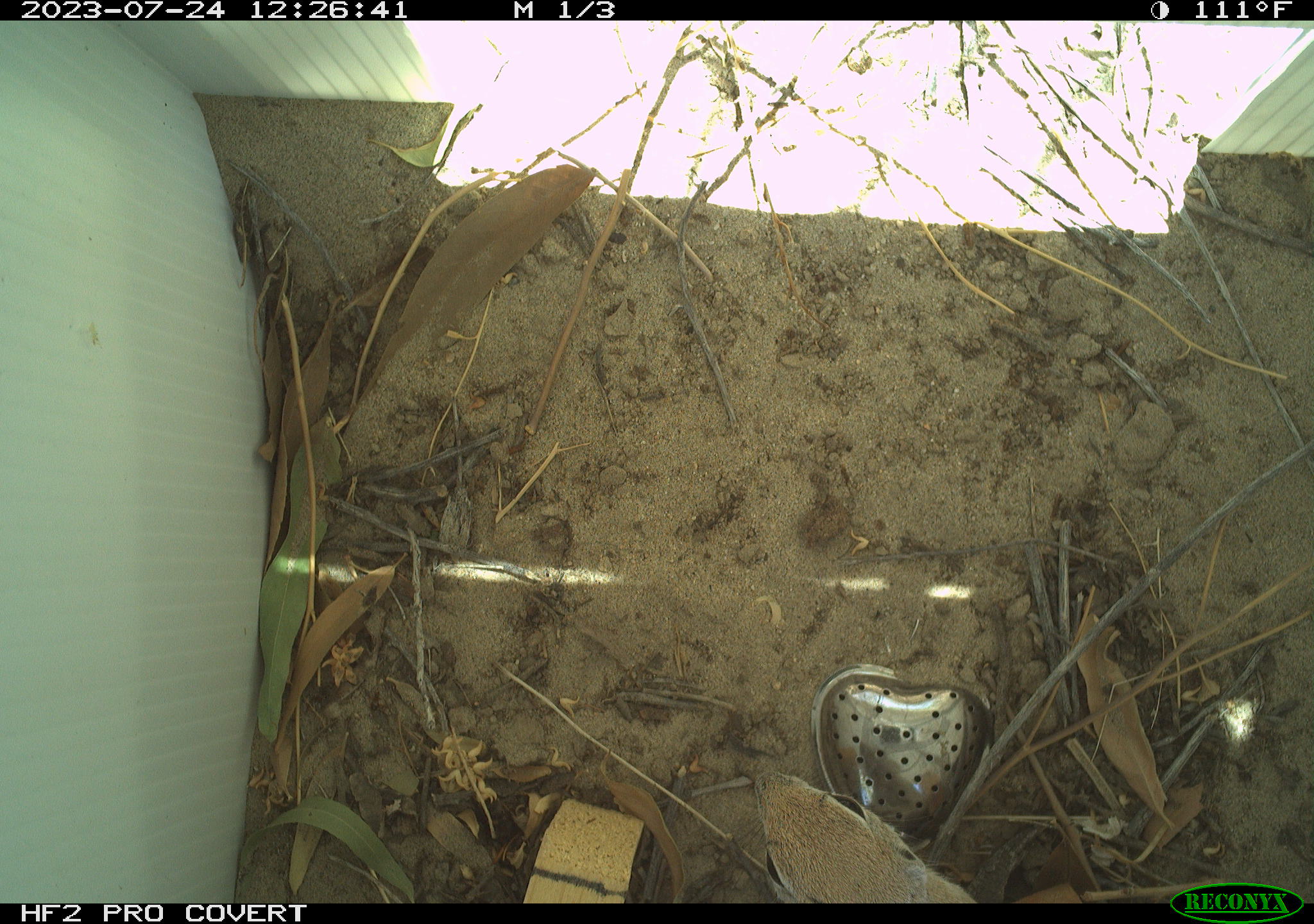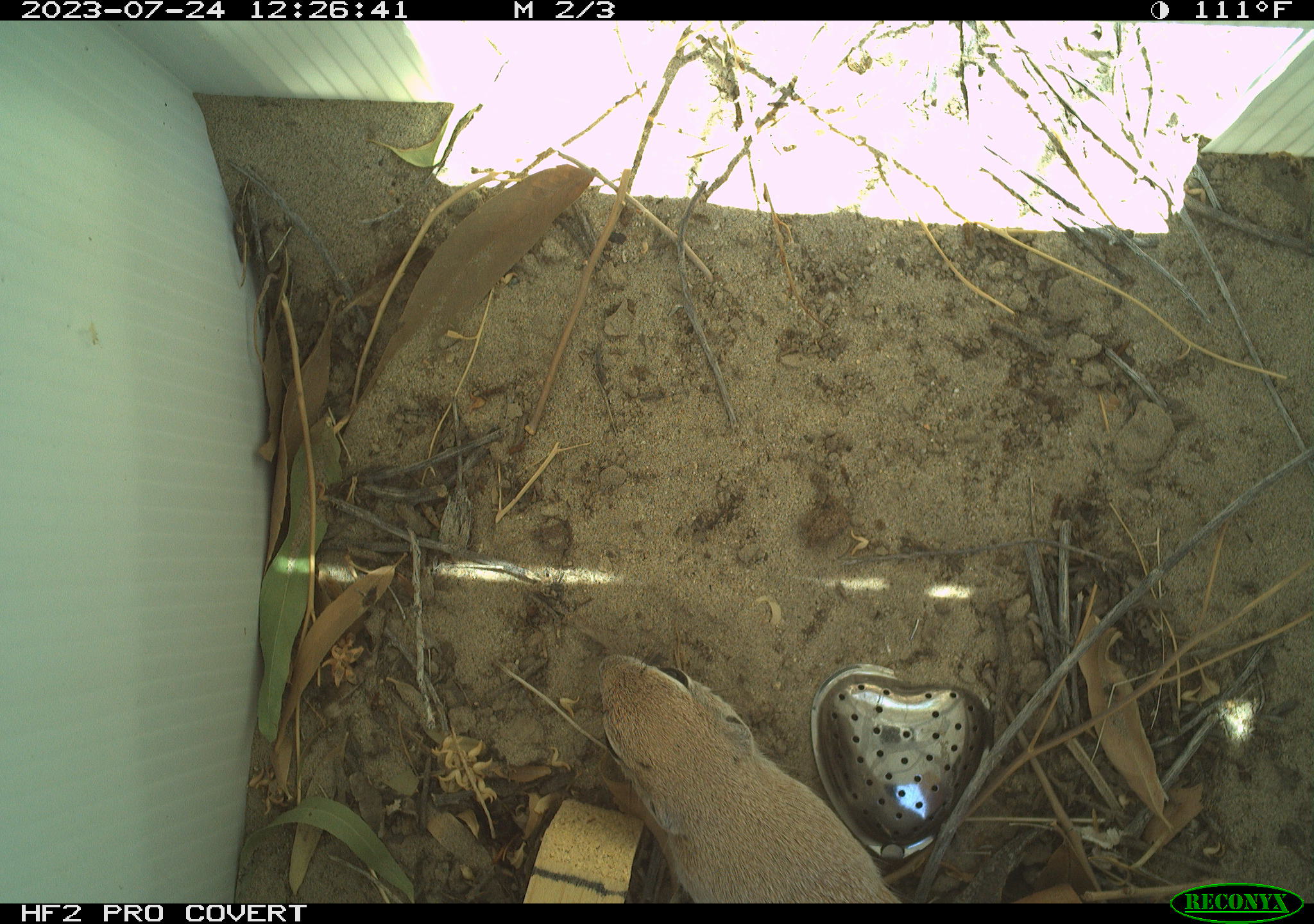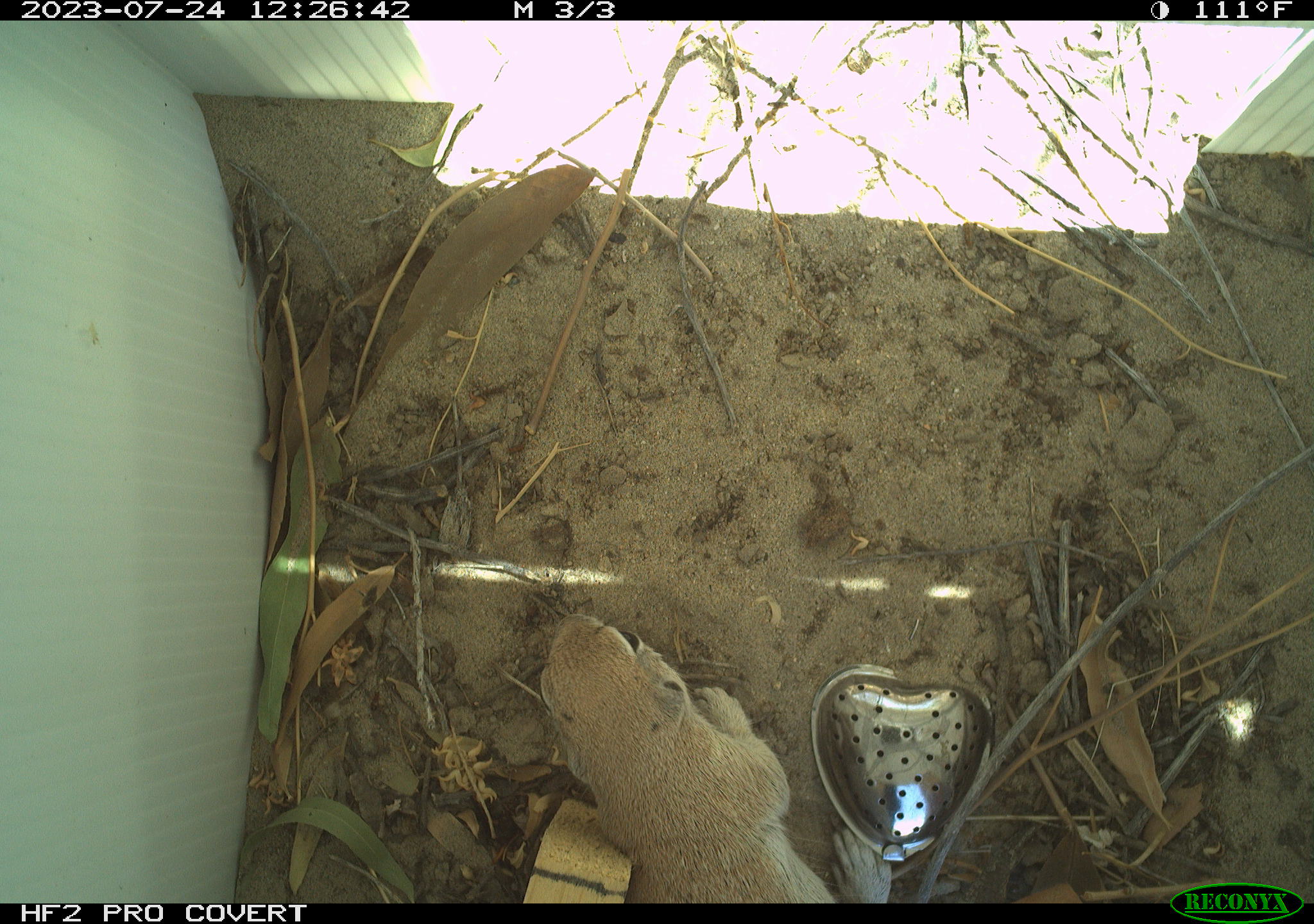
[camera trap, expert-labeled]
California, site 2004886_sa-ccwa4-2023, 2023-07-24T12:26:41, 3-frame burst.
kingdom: Animalia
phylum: Chordata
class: Mammalia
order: Rodentia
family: Sciuridae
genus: Xerospermophilus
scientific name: Xerospermophilus tereticaudus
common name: round-tailed ground squirrel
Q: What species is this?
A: Round-tailed ground squirrel (Xerospermophilus tereticaudus).